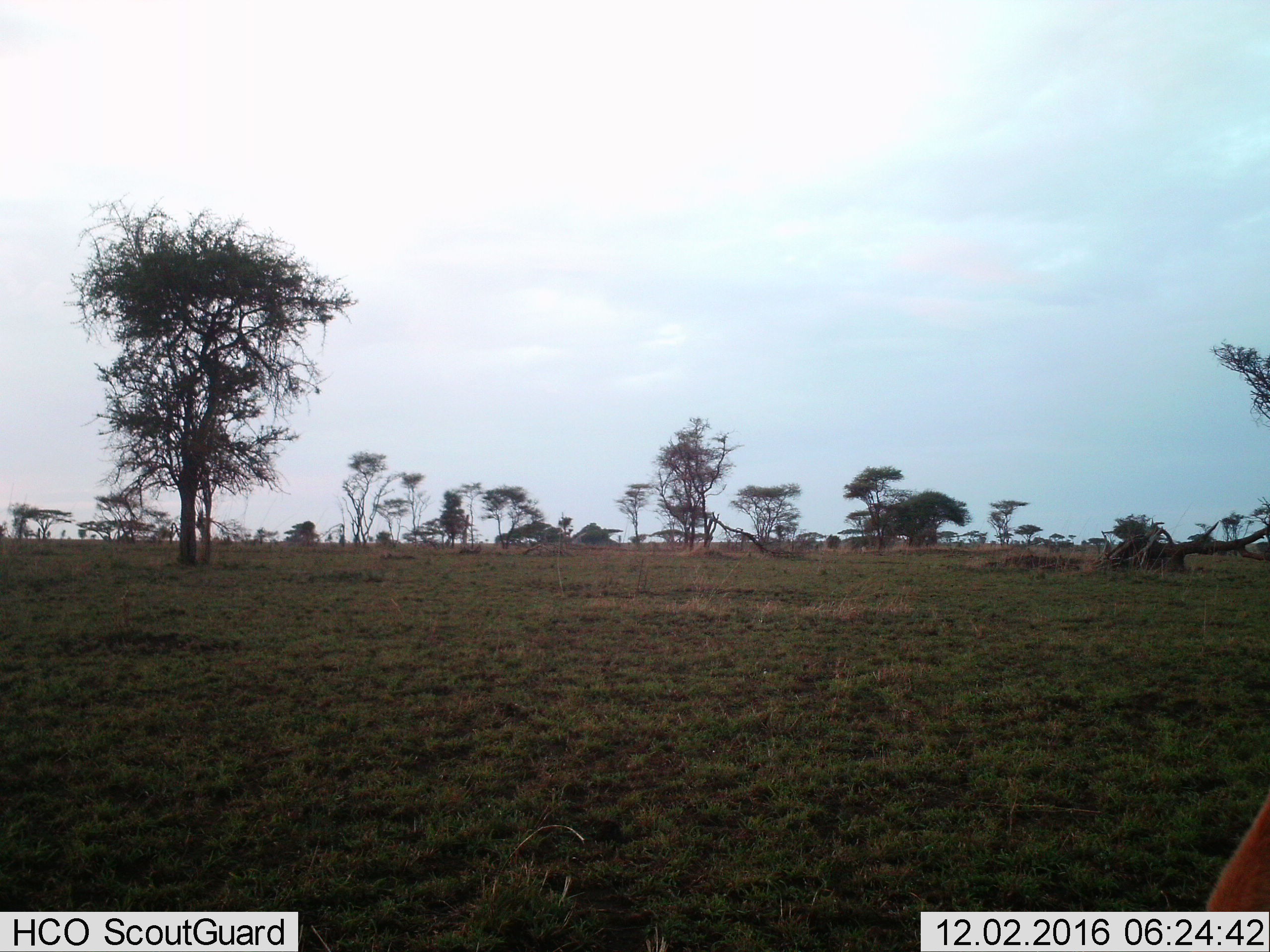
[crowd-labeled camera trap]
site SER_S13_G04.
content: unidentified animal